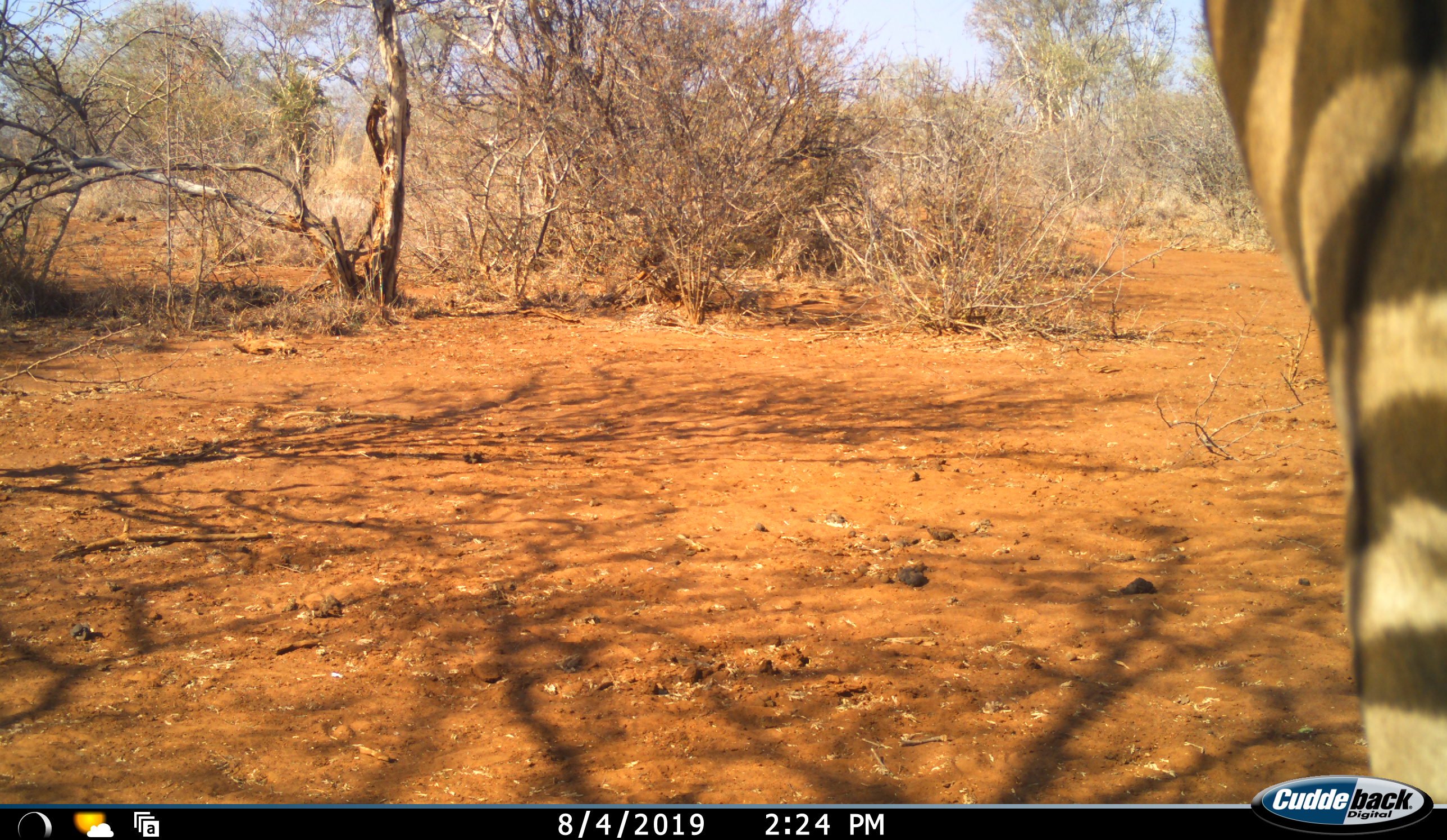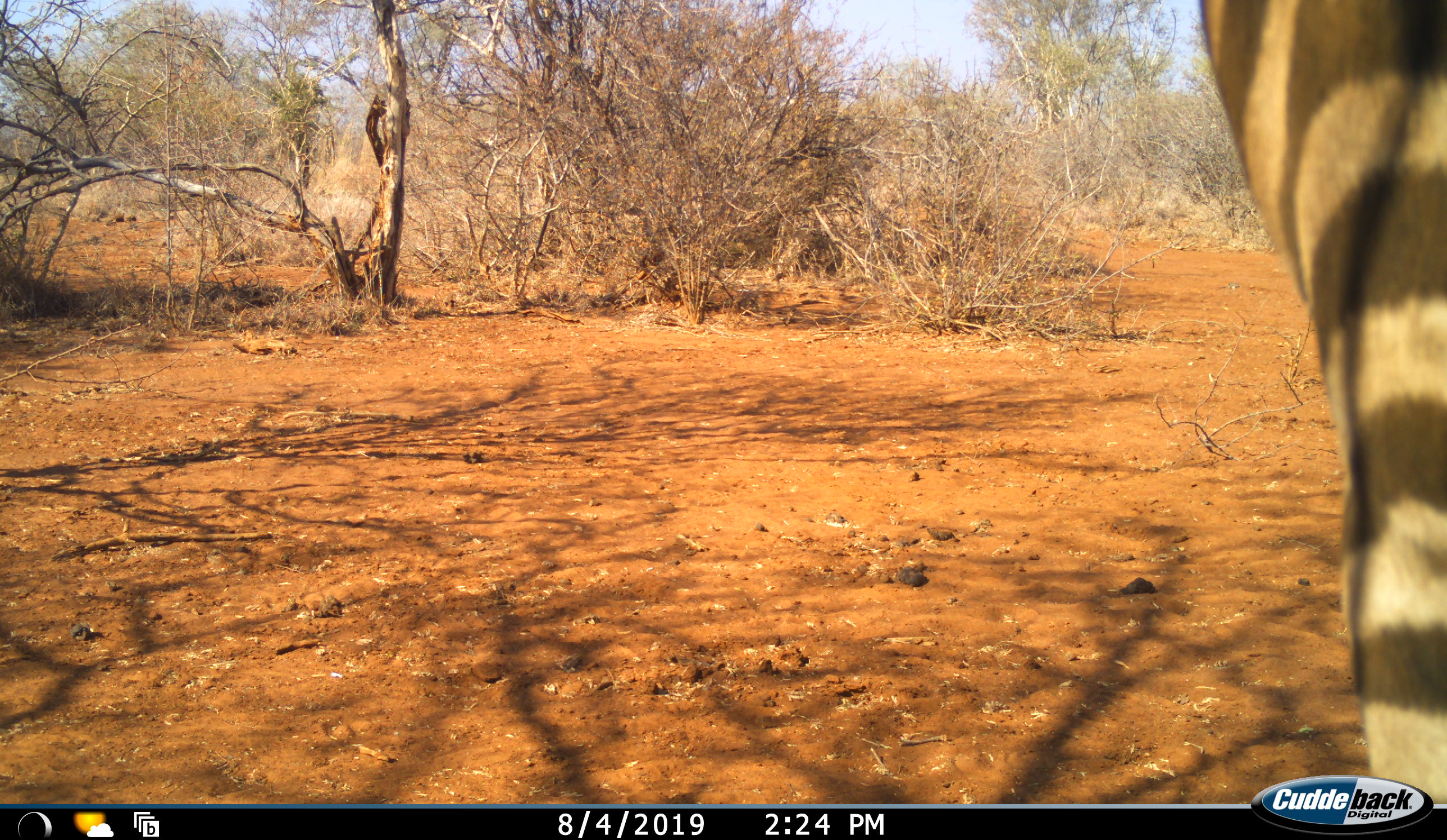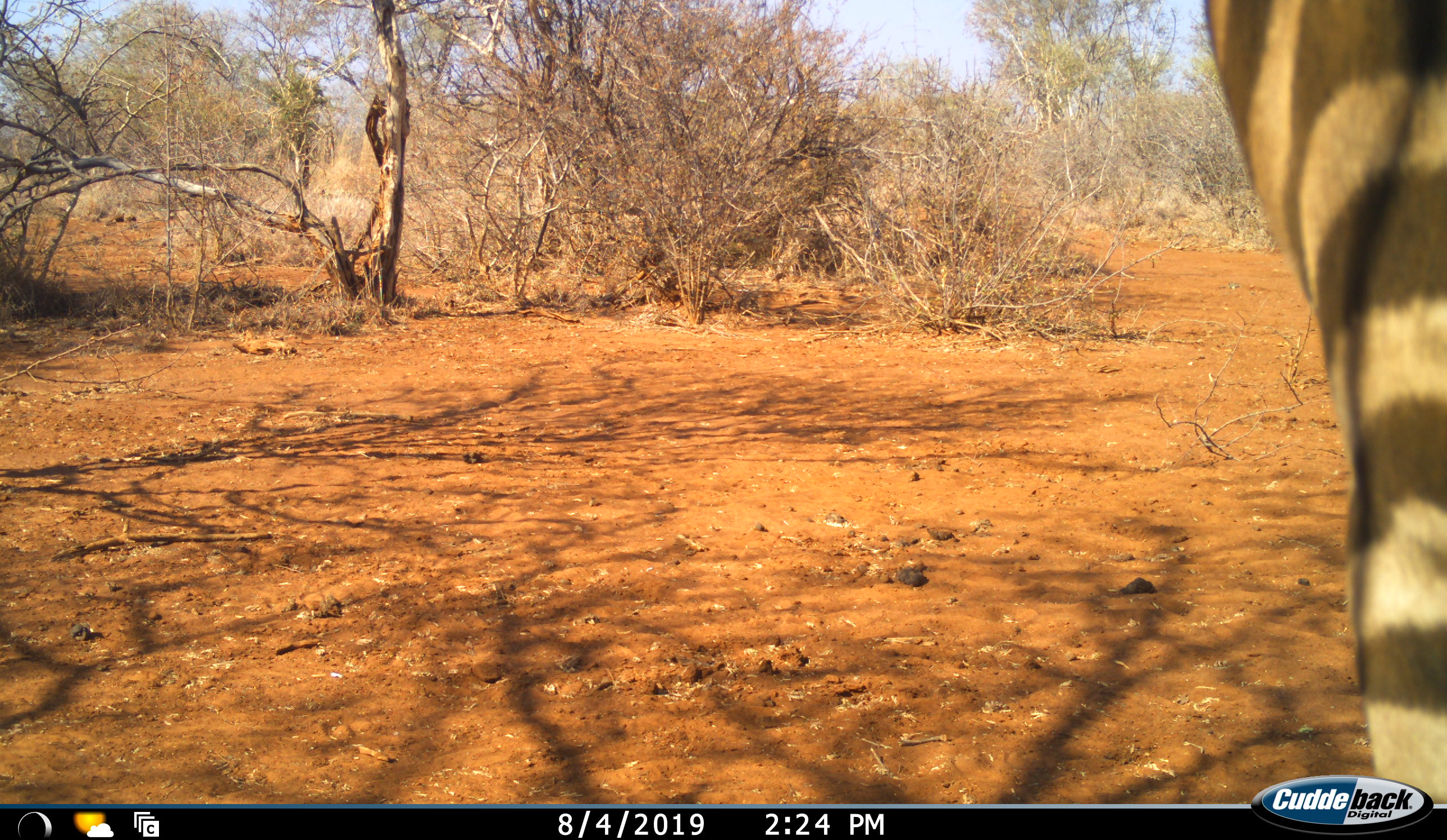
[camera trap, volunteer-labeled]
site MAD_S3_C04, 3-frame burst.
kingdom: Animalia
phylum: Chordata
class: Mammalia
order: Perissodactyla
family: Equidae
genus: Equus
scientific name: Equus quagga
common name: plains zebra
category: zebraplains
Zebraplains (plains zebra) (Equus quagga), count 1. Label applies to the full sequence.